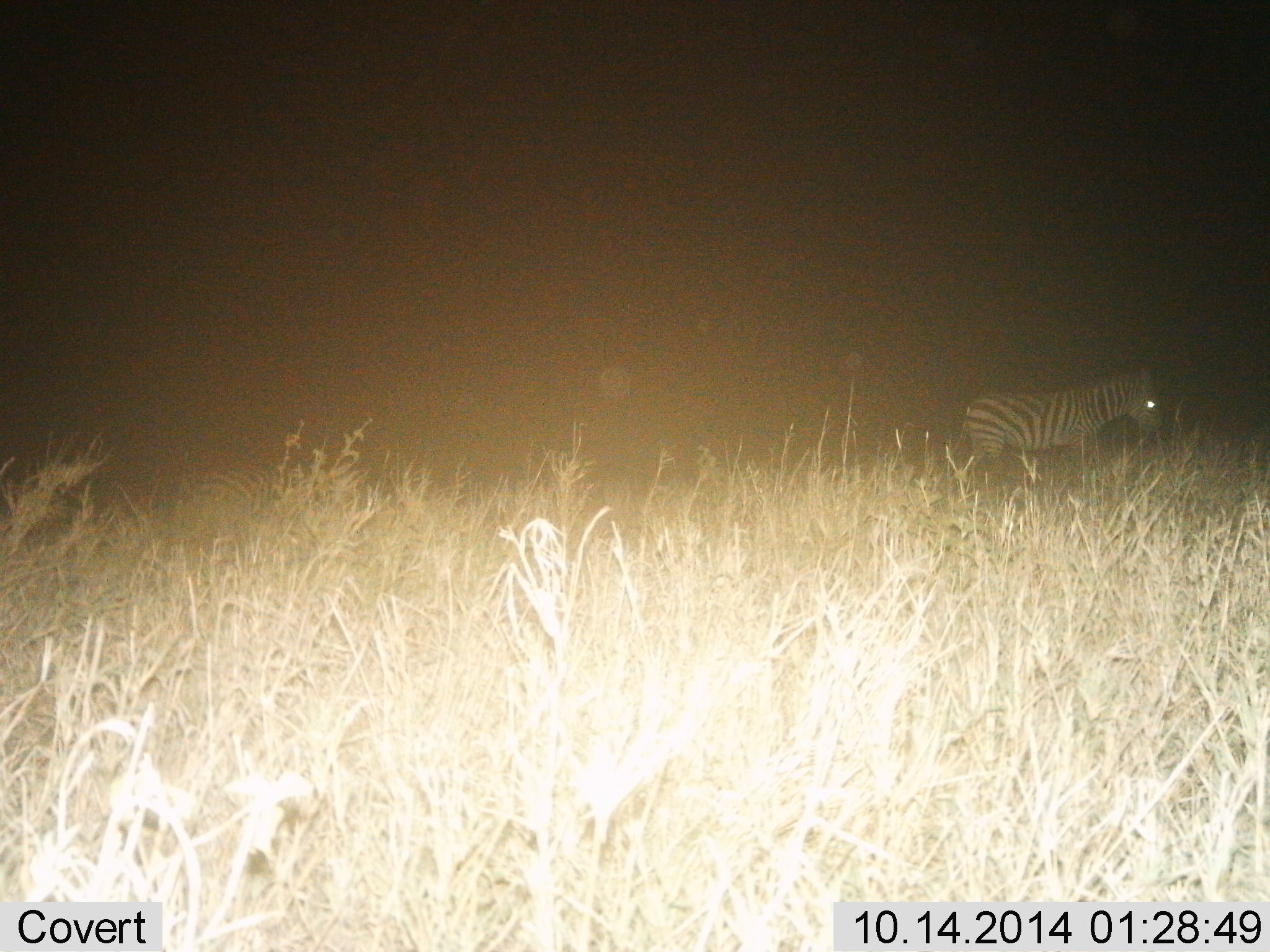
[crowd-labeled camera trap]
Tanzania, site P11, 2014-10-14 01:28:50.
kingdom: Animalia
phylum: Chordata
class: Mammalia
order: Perissodactyla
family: Equidae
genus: Equus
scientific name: Equus quagga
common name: plains zebra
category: zebra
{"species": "zebra (plains zebra) (Equus quagga)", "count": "1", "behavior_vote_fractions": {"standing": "40%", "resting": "0%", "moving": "60%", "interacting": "0%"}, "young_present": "0%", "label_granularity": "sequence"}